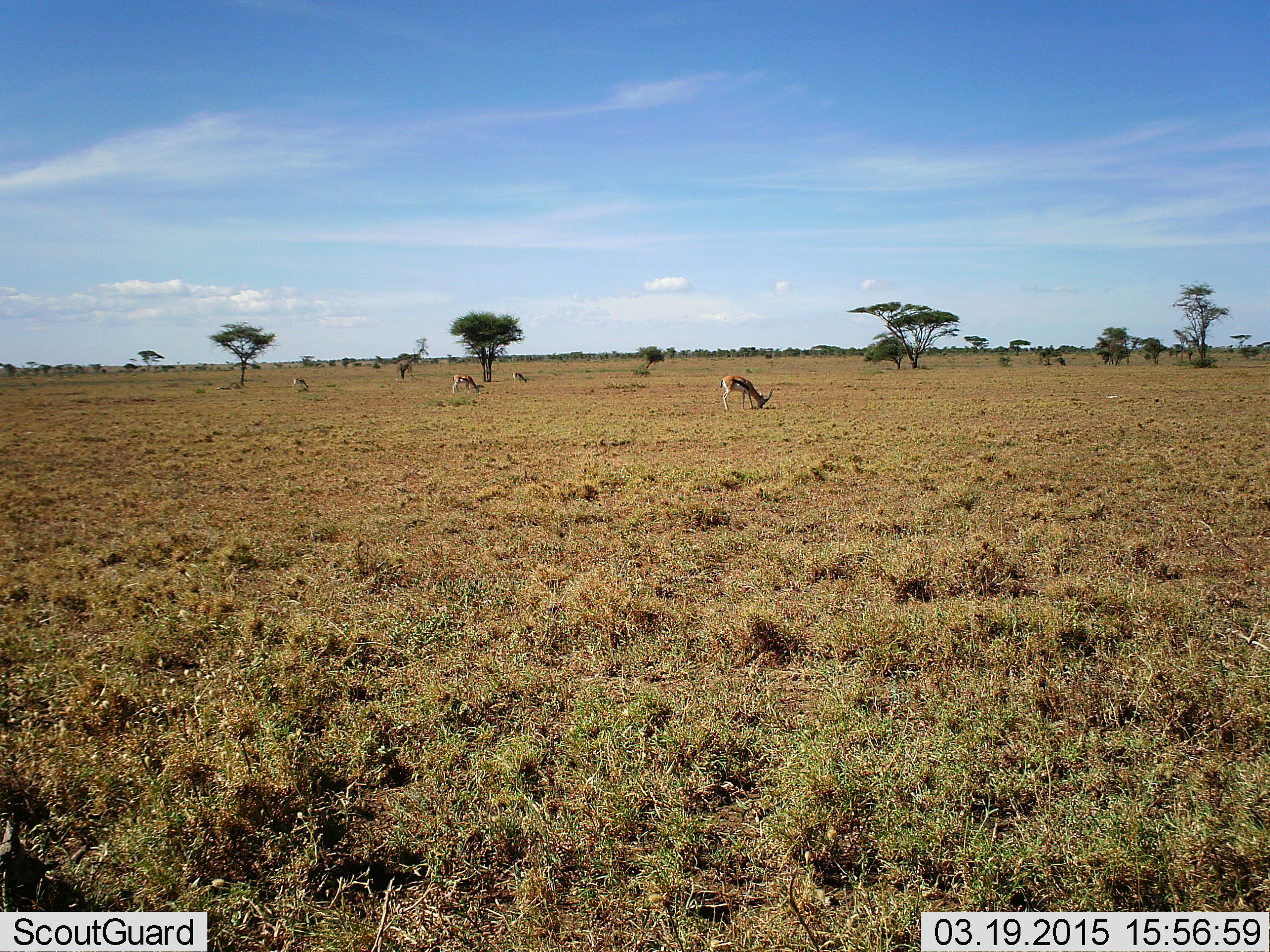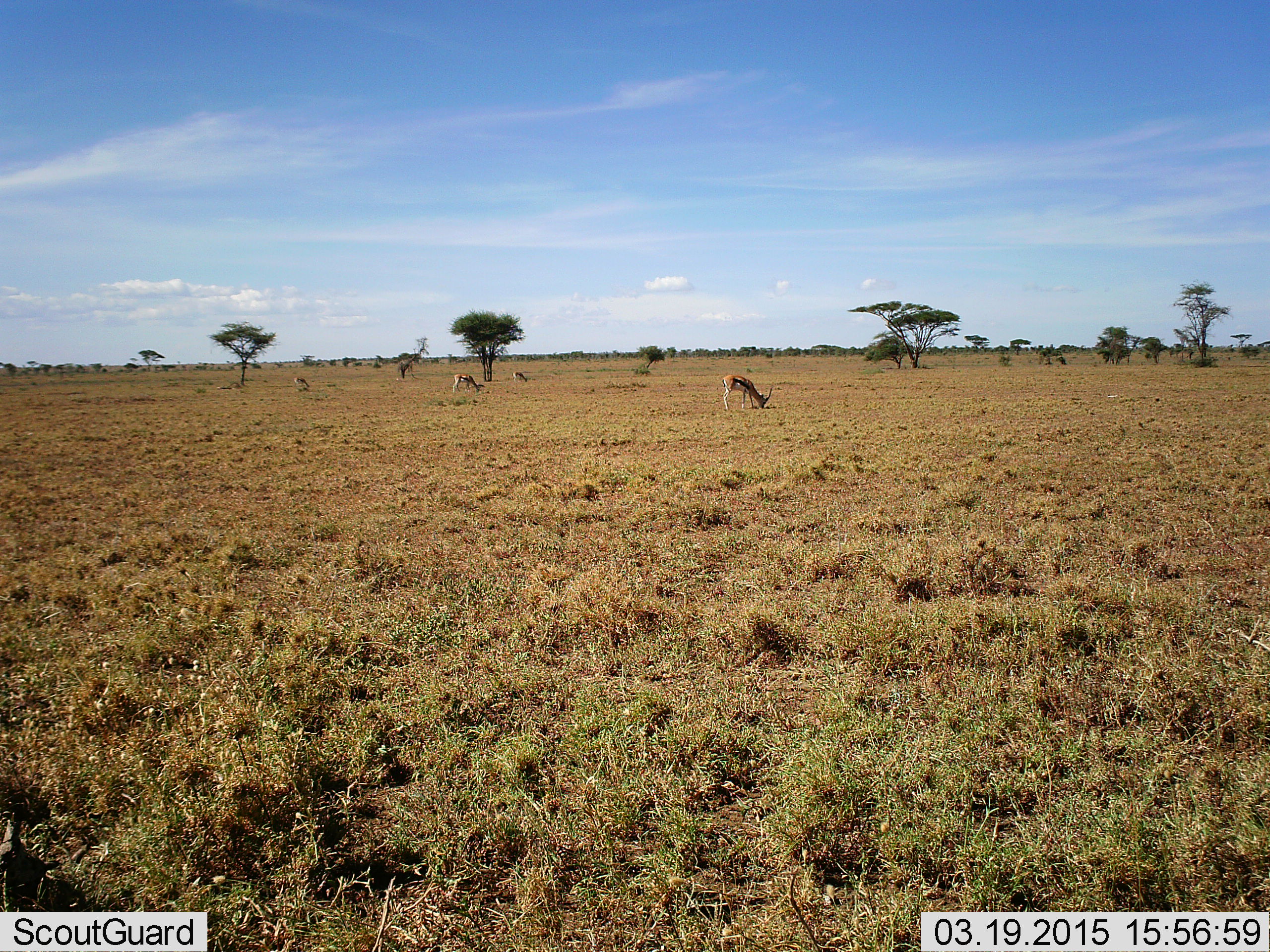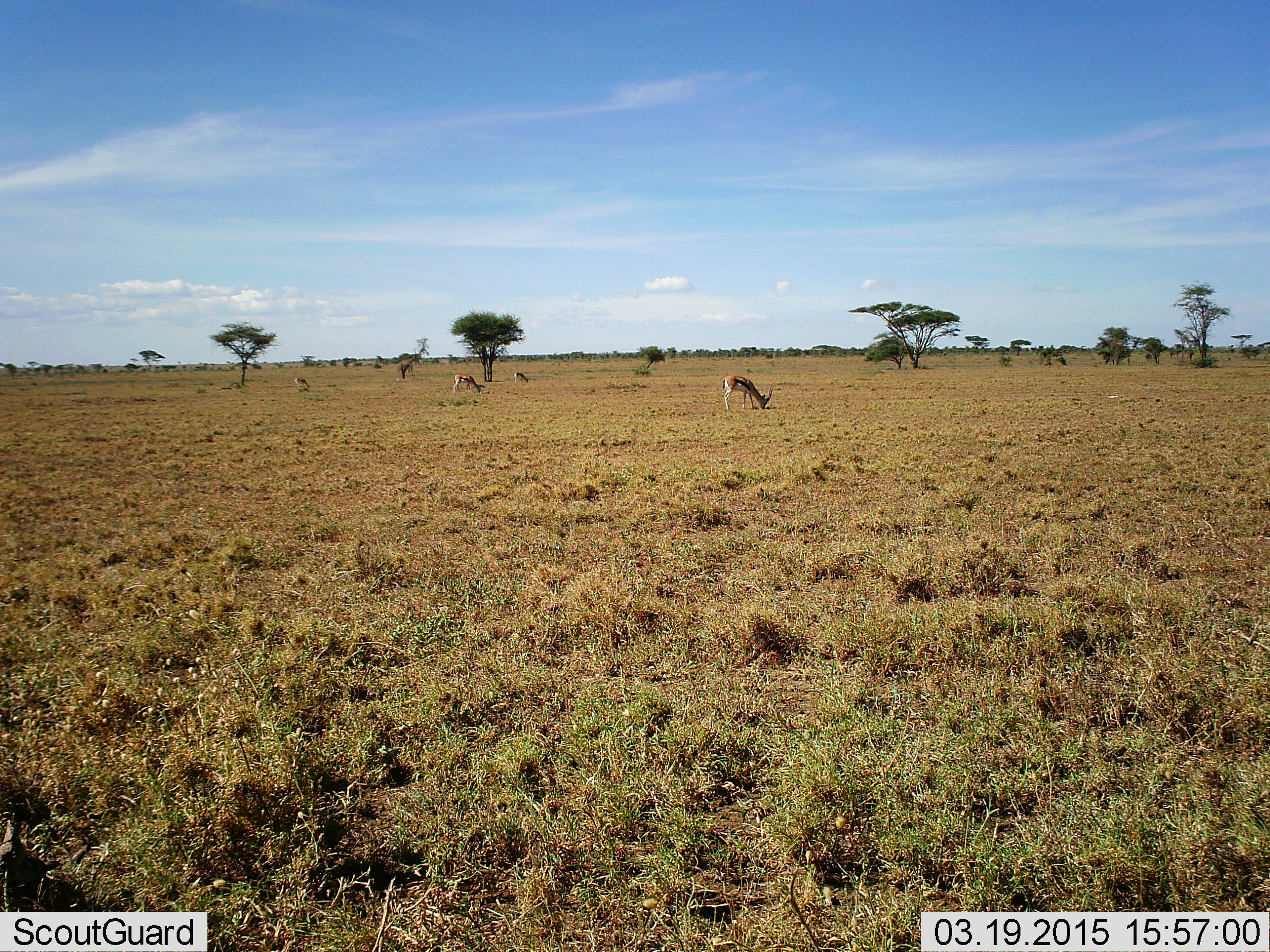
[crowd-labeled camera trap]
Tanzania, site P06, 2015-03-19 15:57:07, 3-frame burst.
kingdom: Animalia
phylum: Chordata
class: Mammalia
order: Artiodactyla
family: Bovidae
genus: Eudorcas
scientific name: Eudorcas thomsonii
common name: thomson's gazelle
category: gazellethomsons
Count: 4.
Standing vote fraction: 33%.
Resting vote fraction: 0%.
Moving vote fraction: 0%.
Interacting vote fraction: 0%.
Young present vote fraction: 0%.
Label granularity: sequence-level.